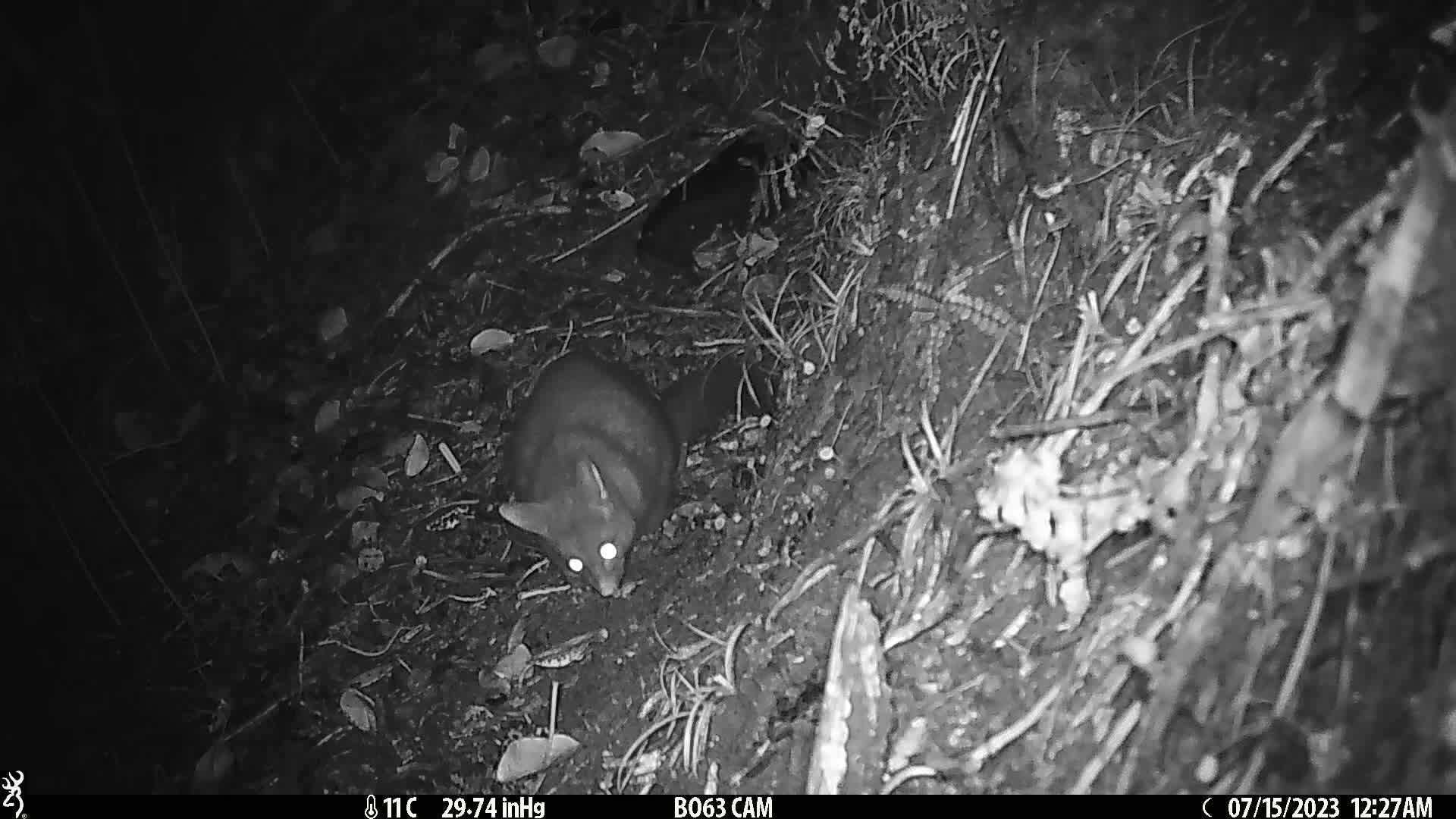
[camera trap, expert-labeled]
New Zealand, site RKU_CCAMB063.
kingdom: Animalia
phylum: Chordata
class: Mammalia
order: Diprotodontia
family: Phalangeridae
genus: Trichosurus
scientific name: Trichosurus vulpecula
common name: common brushtail possum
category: possum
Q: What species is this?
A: Possum (common brushtail possum) (Trichosurus vulpecula).